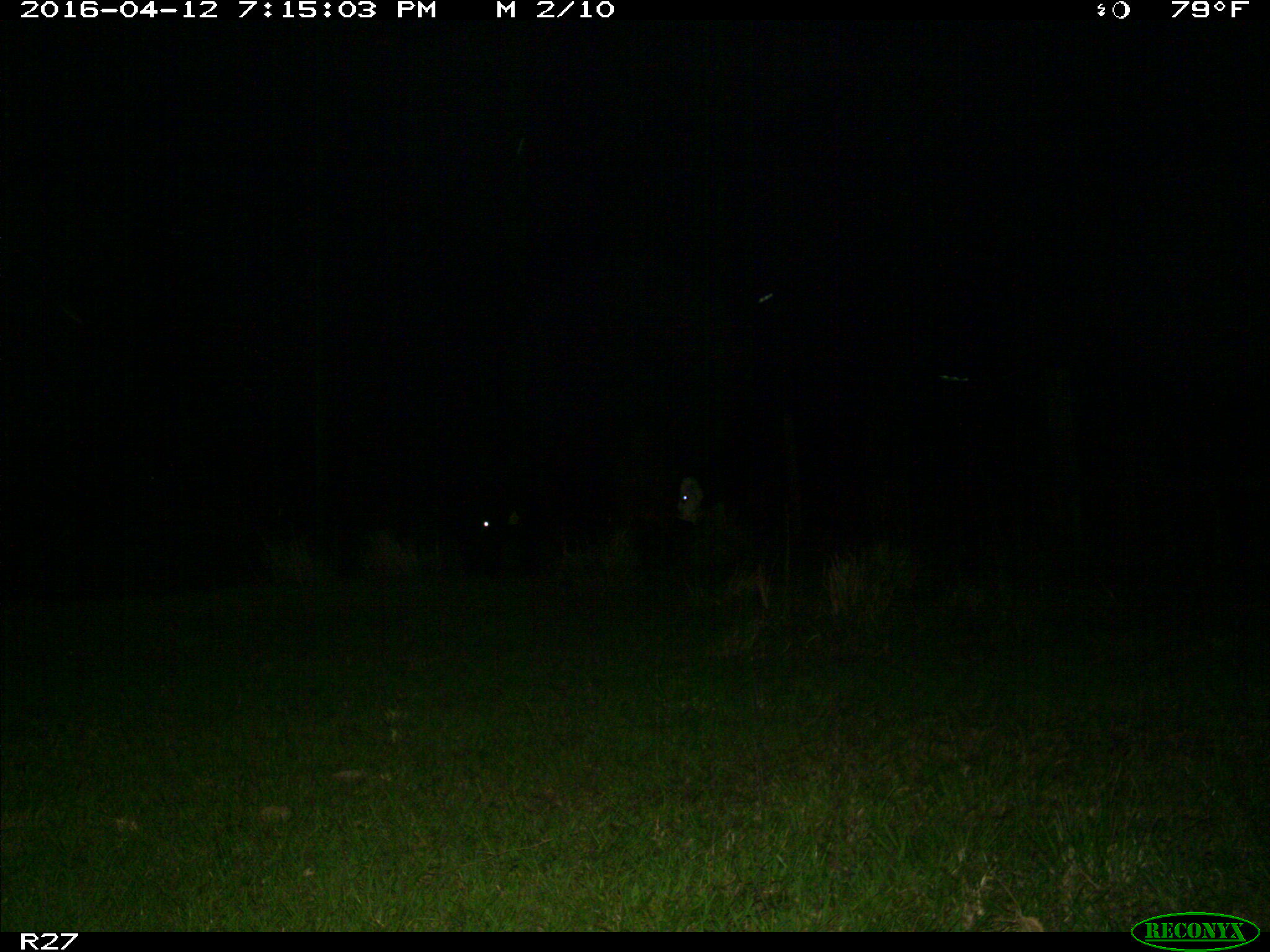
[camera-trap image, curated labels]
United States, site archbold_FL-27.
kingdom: Animalia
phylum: Chordata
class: Mammalia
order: Artiodactyla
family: Bovidae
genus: Bos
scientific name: Bos taurus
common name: domestic cow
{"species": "Bos taurus (domestic cow)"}